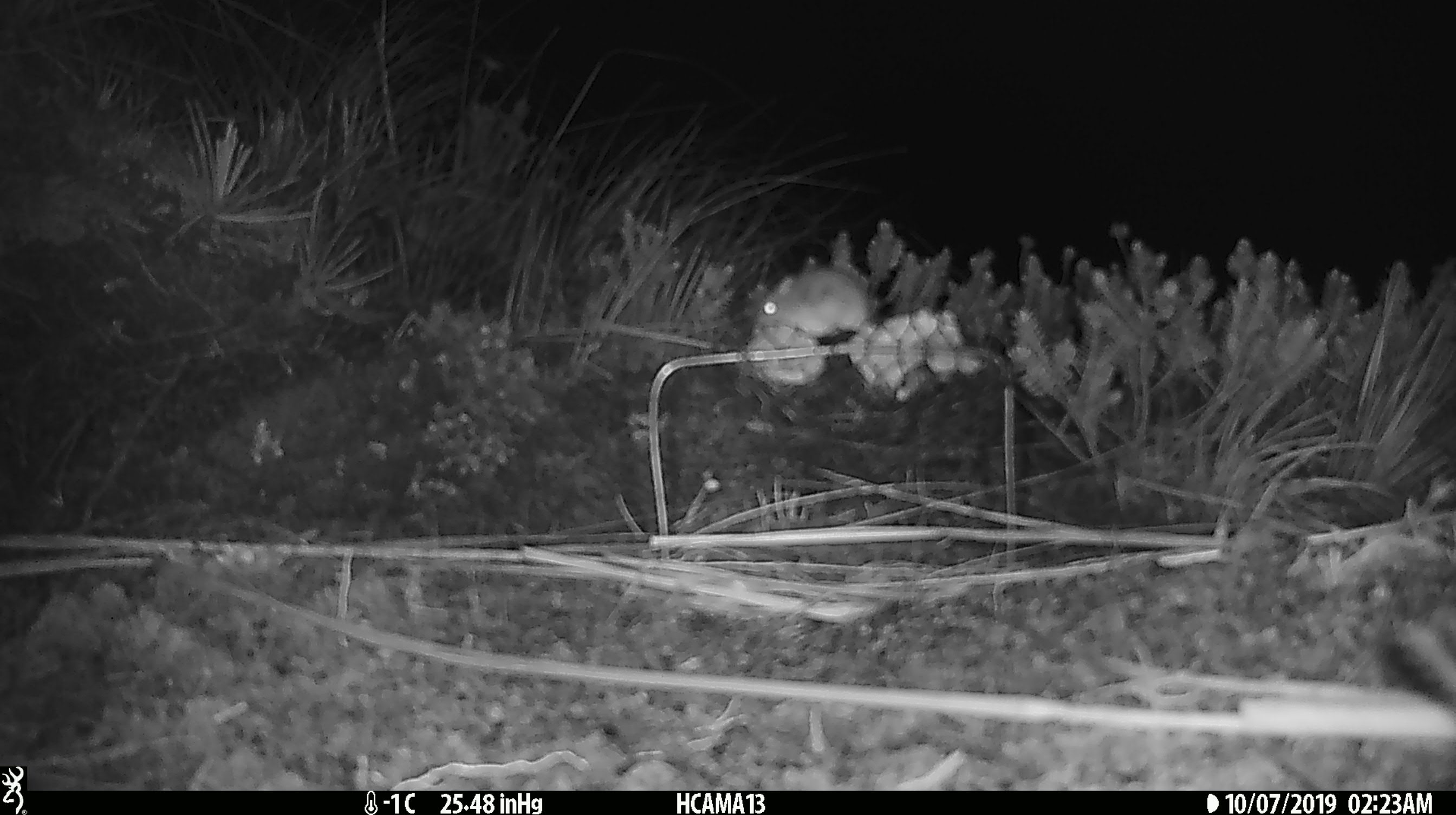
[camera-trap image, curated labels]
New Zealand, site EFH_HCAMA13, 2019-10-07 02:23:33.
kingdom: Animalia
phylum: Chordata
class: Mammalia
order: Rodentia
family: Muridae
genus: Mus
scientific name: Mus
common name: mouse